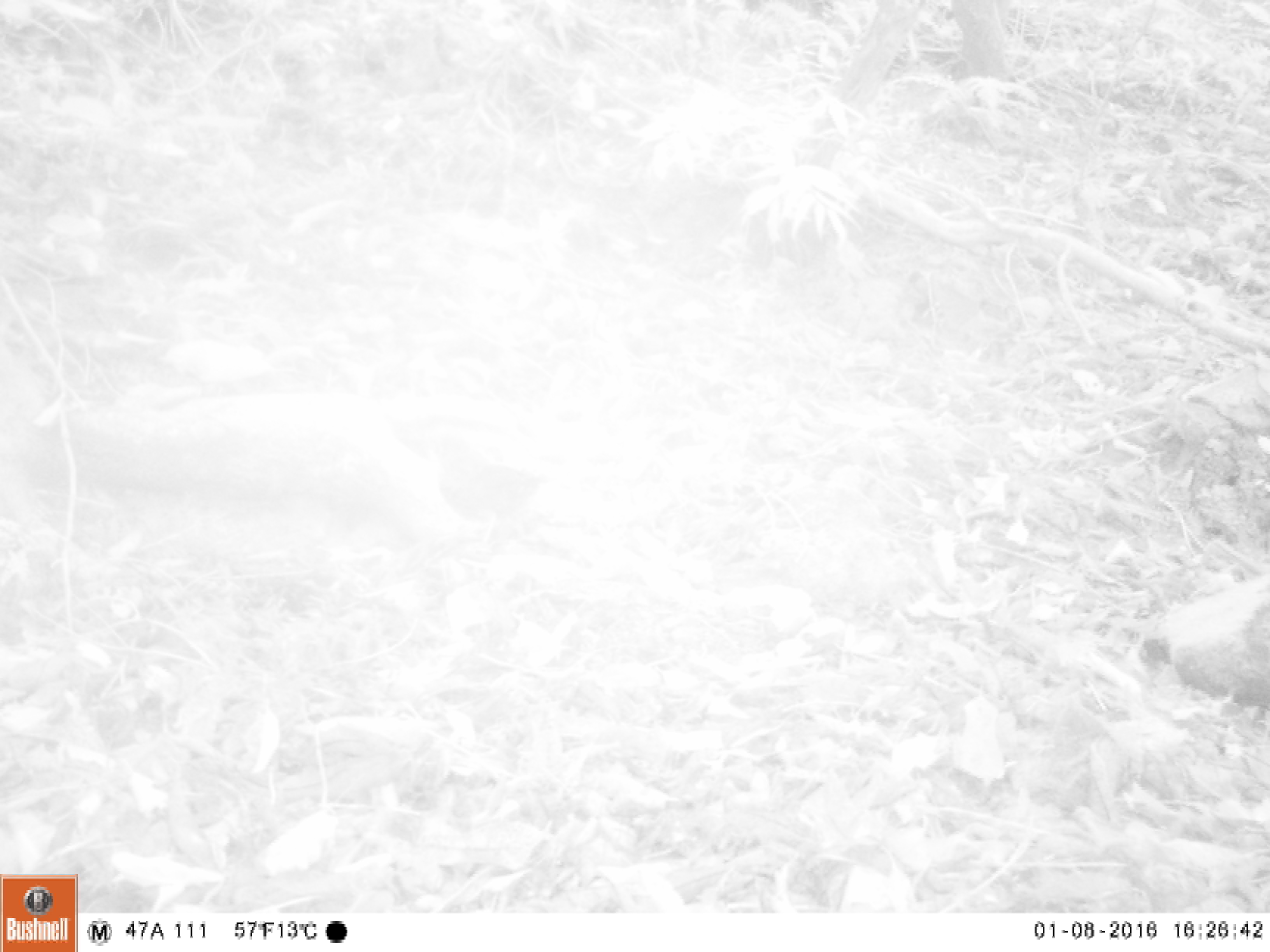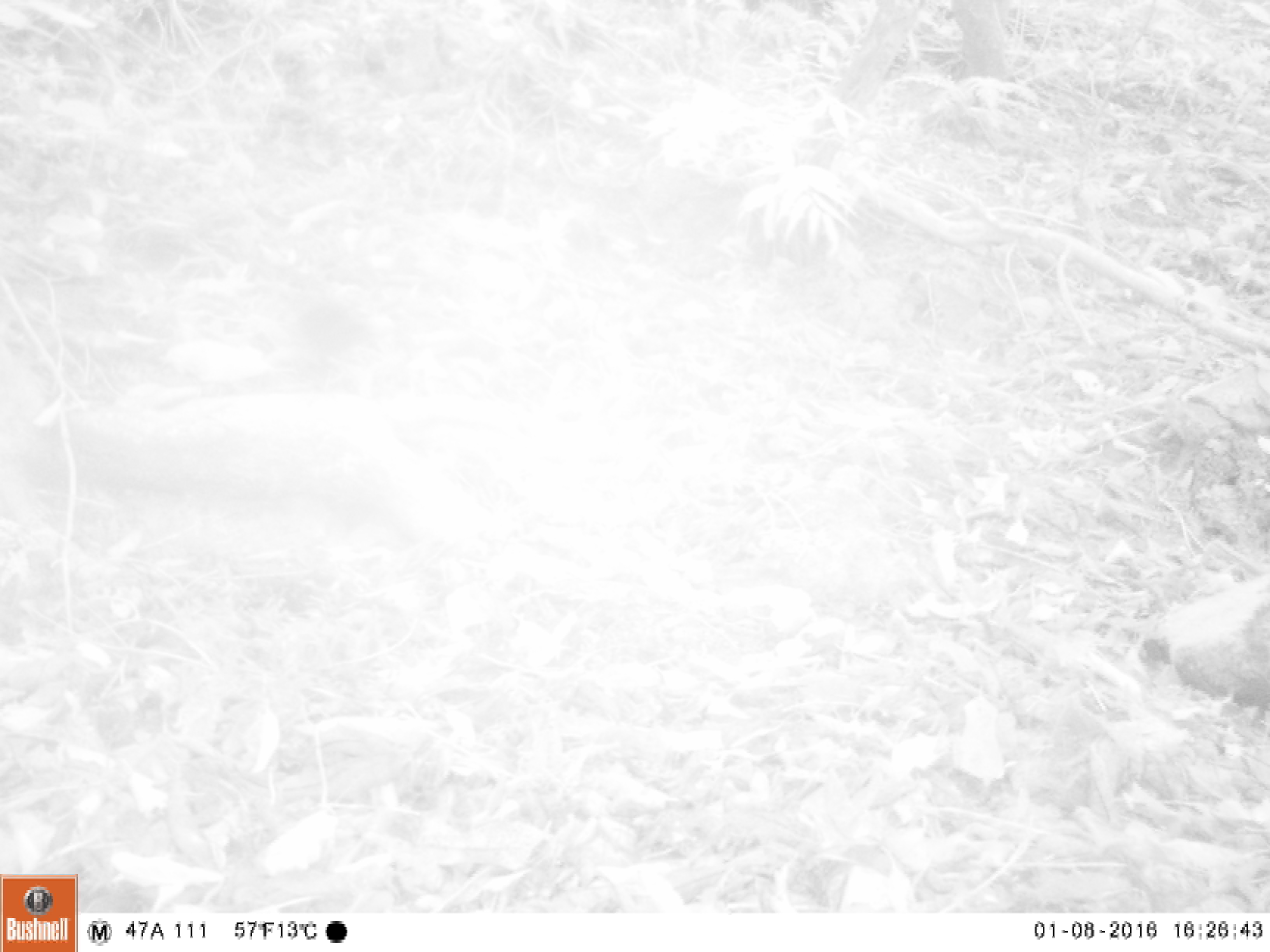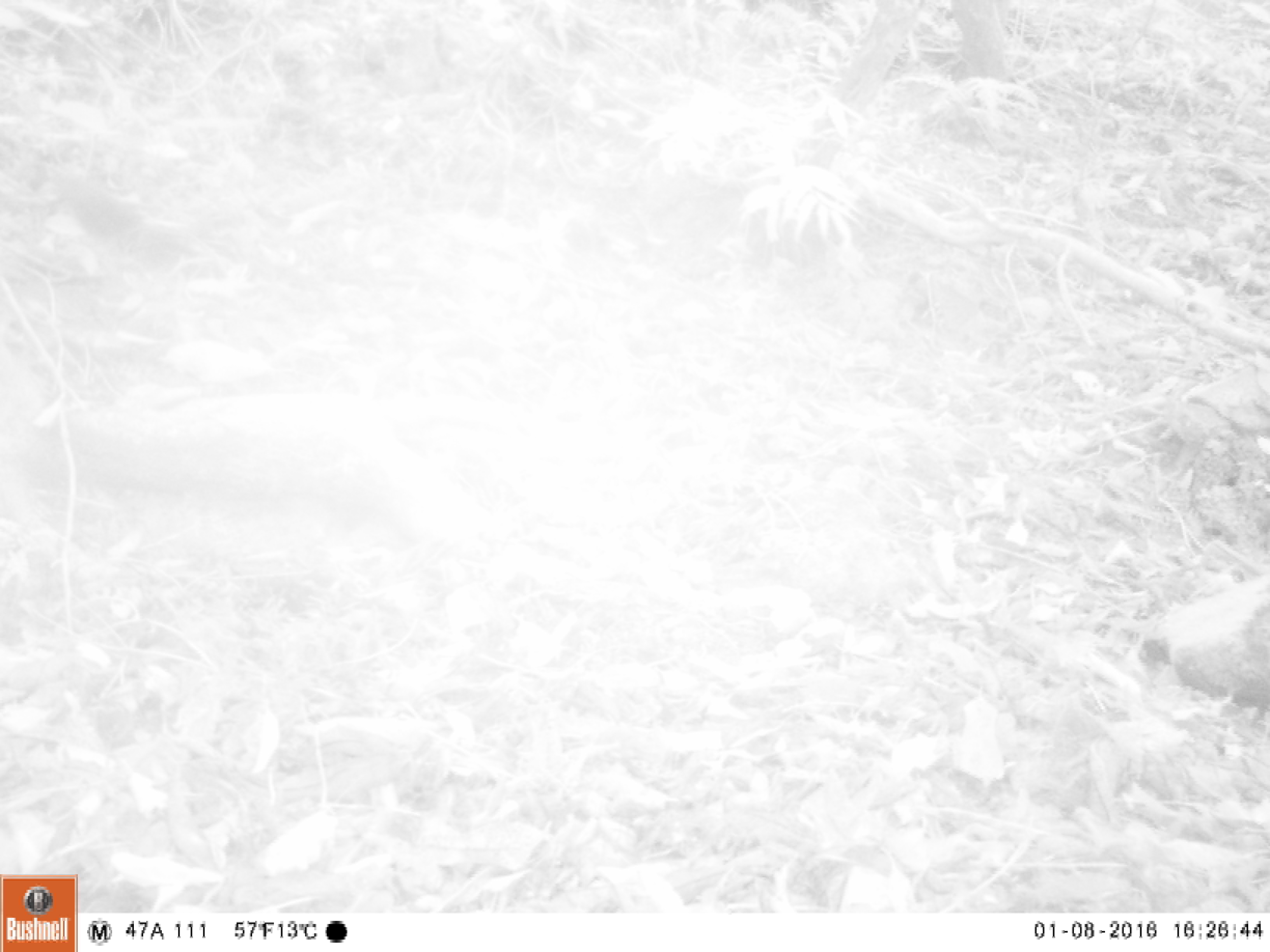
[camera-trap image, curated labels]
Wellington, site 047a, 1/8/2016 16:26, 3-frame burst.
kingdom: Animalia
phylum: Chordata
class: Aves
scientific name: Aves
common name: bird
Bird (Aves).